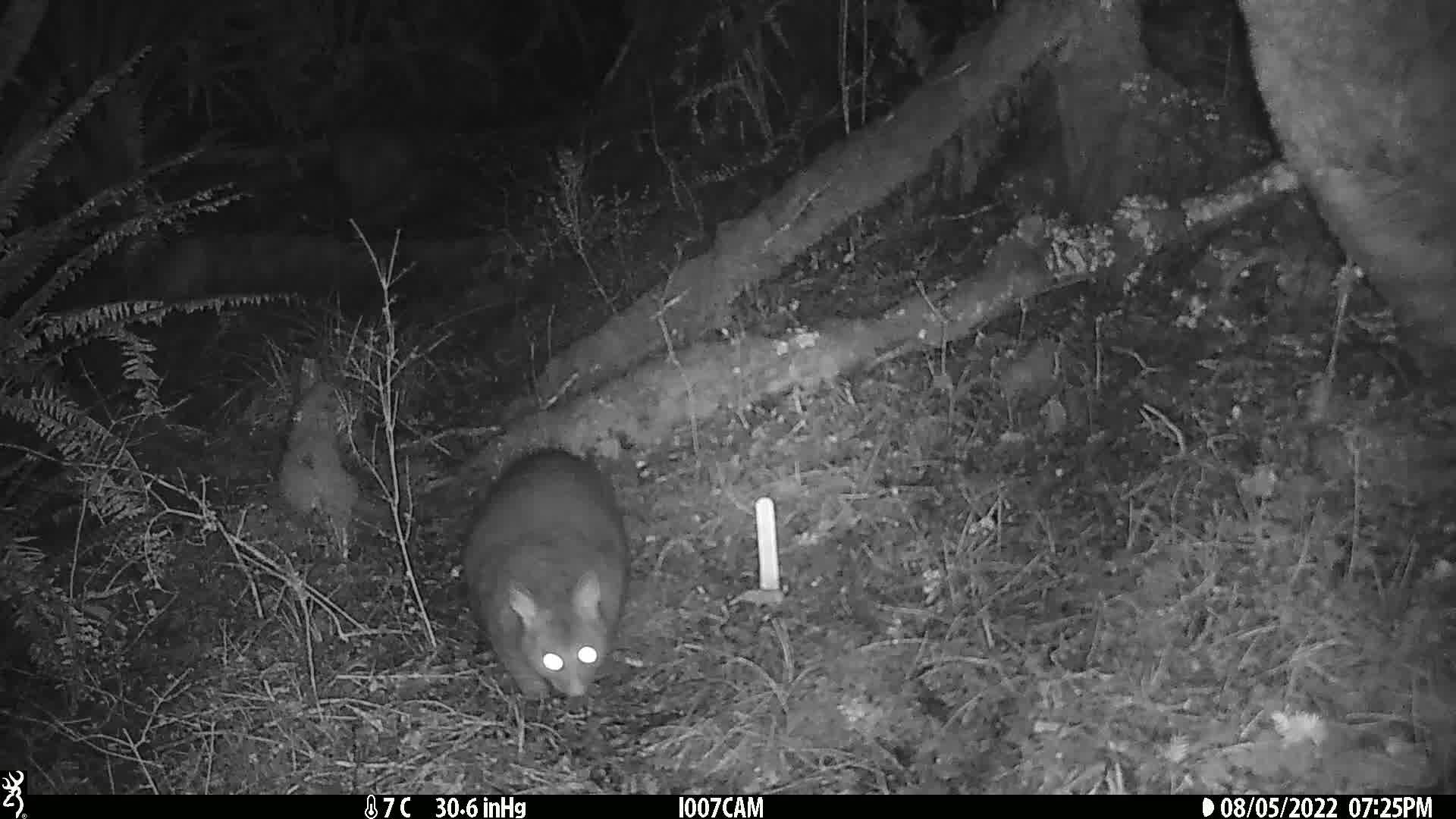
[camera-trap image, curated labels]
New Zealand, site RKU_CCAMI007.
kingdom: Animalia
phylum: Chordata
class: Mammalia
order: Diprotodontia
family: Phalangeridae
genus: Trichosurus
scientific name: Trichosurus vulpecula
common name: common brushtail possum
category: possum